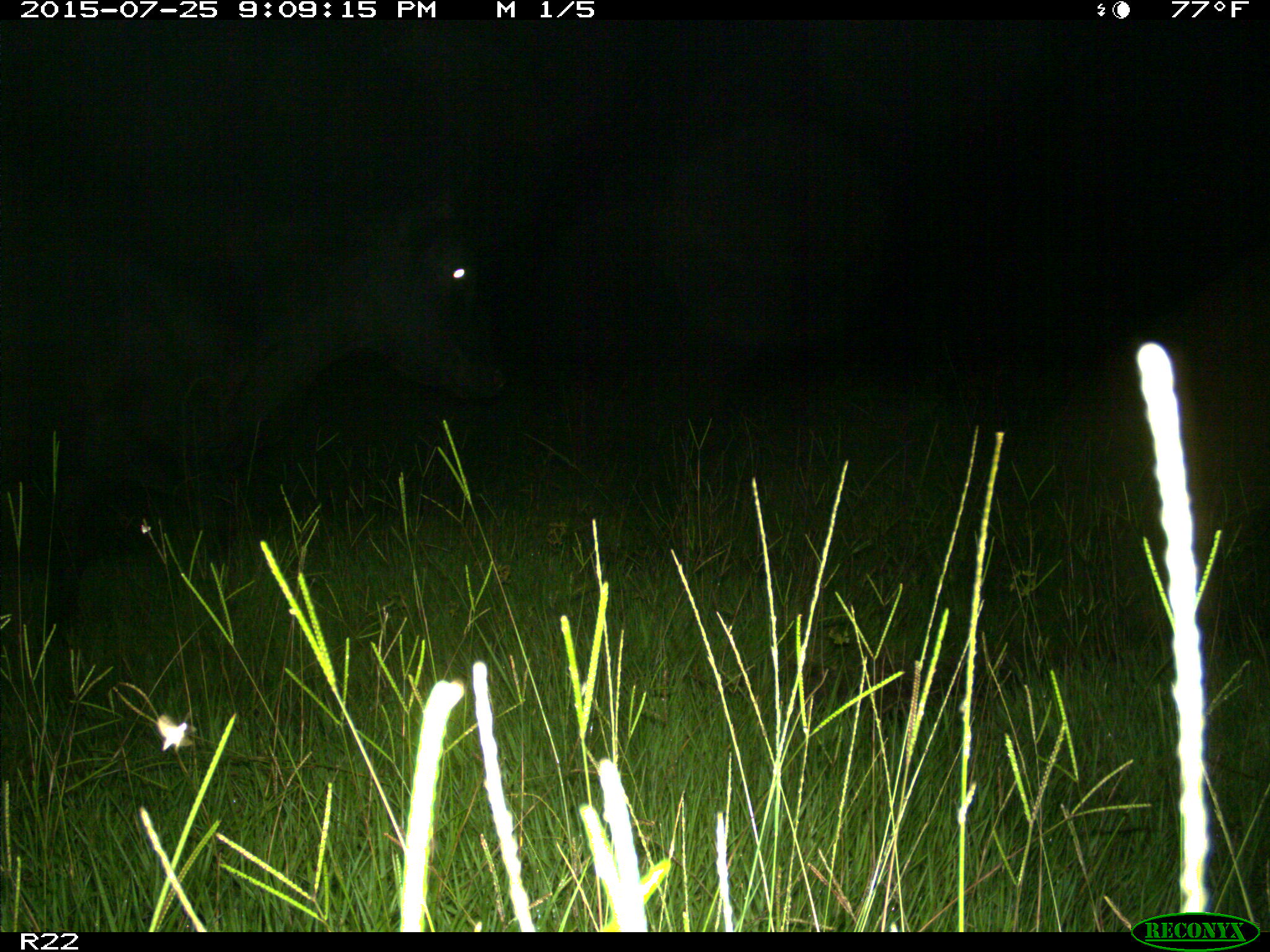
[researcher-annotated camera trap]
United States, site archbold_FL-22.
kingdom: Animalia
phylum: Chordata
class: Mammalia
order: Artiodactyla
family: Bovidae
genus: Bos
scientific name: Bos taurus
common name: domestic cow